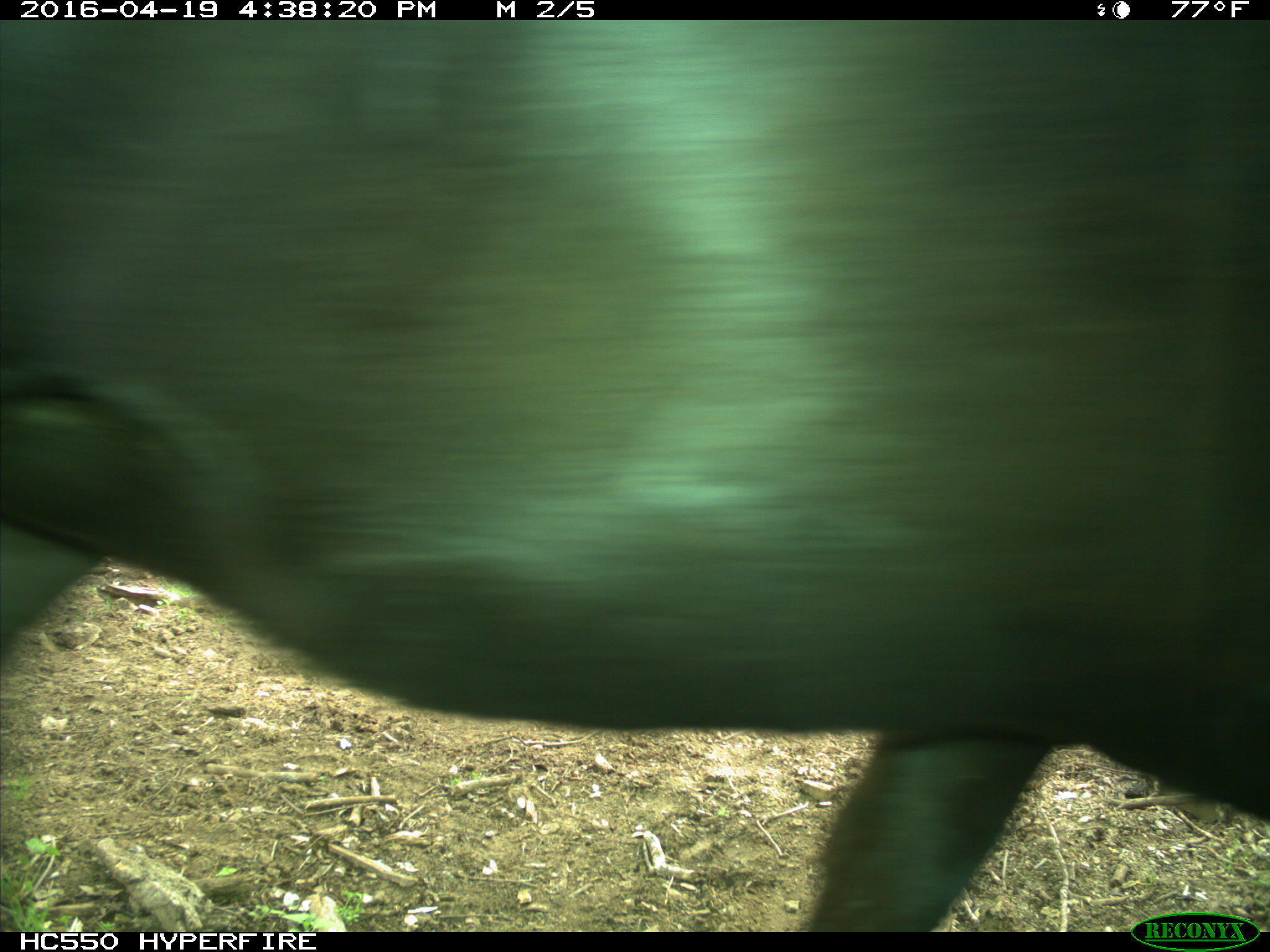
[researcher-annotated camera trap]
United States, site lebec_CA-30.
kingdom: Animalia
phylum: Chordata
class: Mammalia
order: Artiodactyla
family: Bovidae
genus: Bos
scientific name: Bos taurus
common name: domestic cow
Bos taurus (domestic cow).